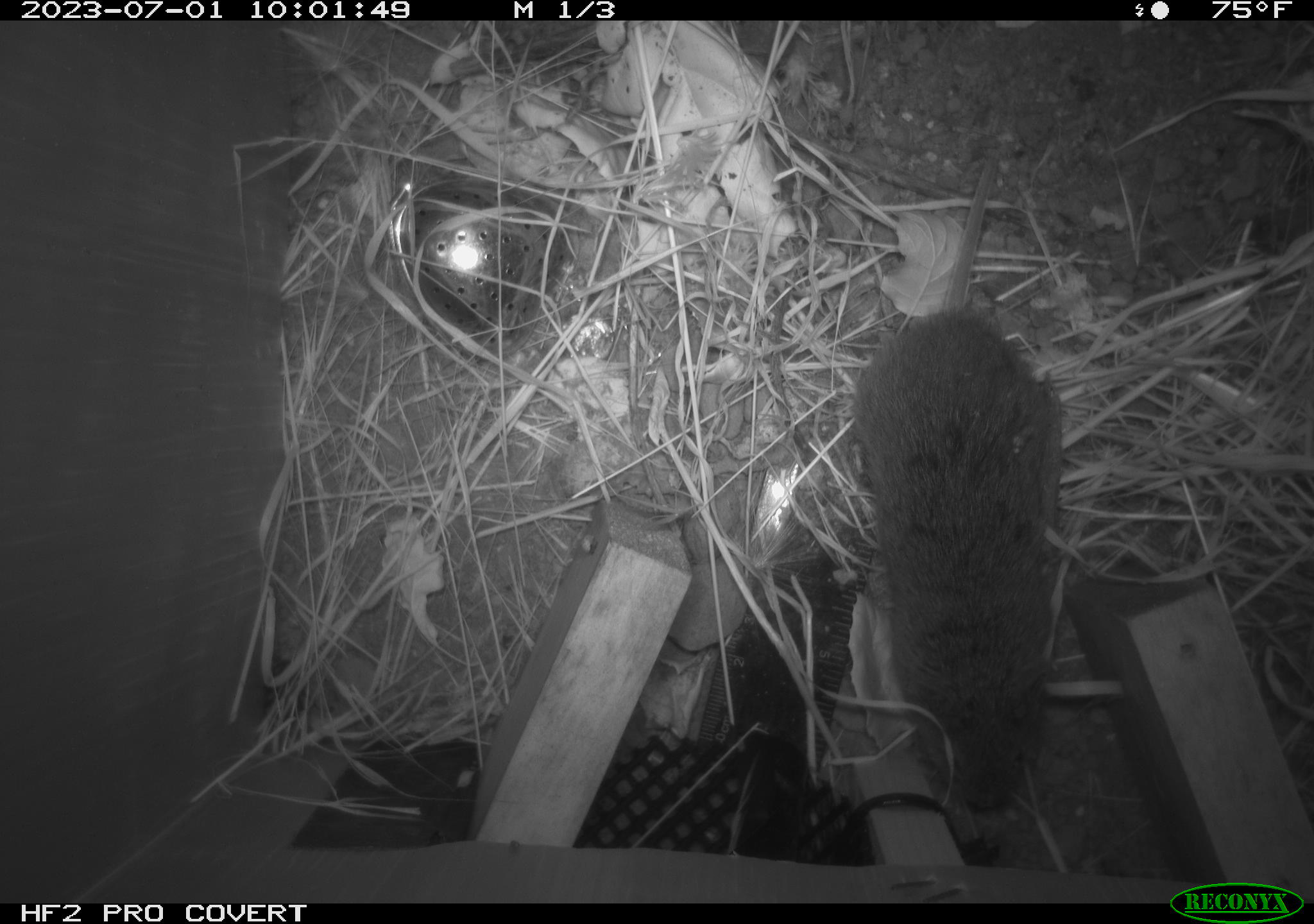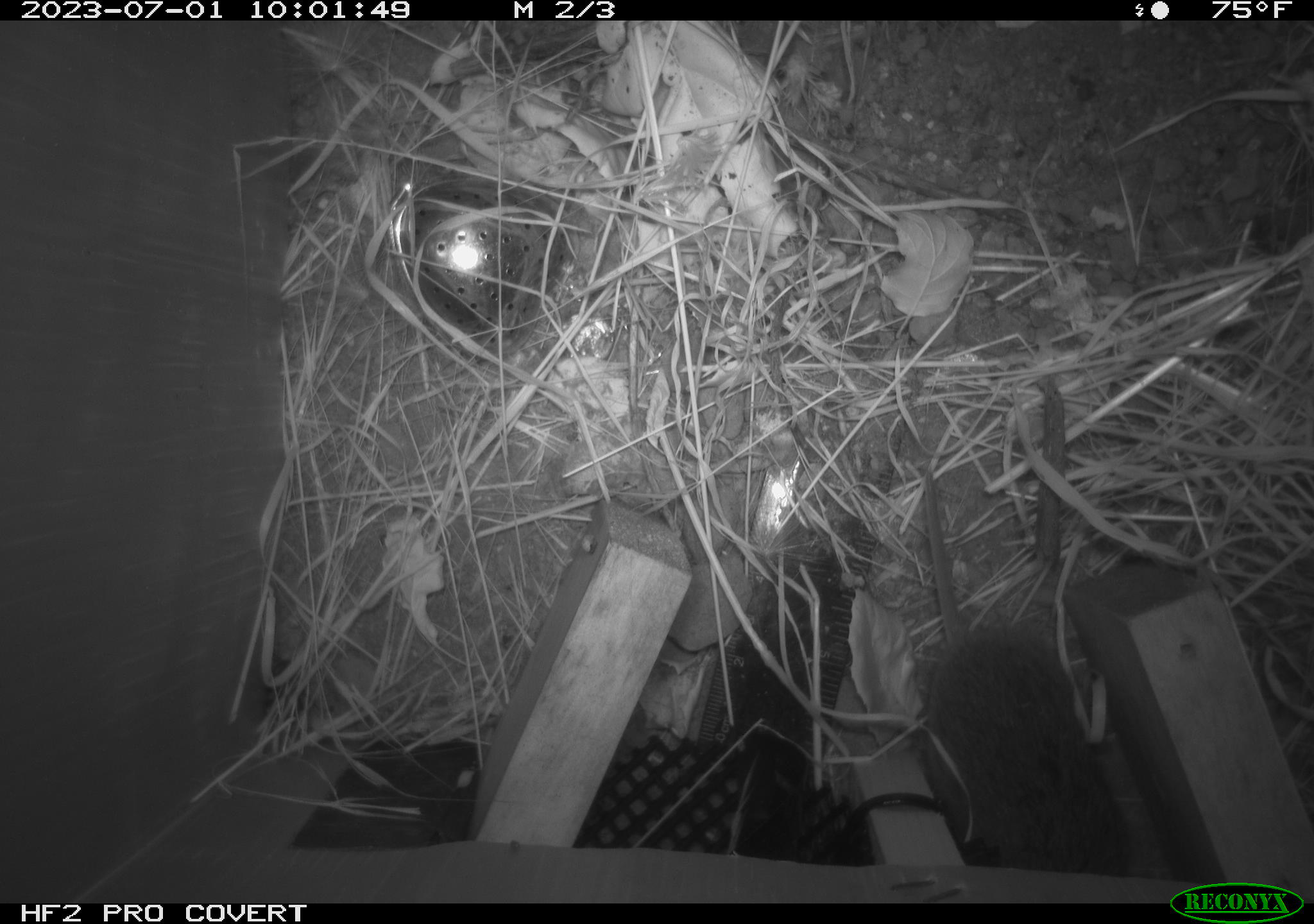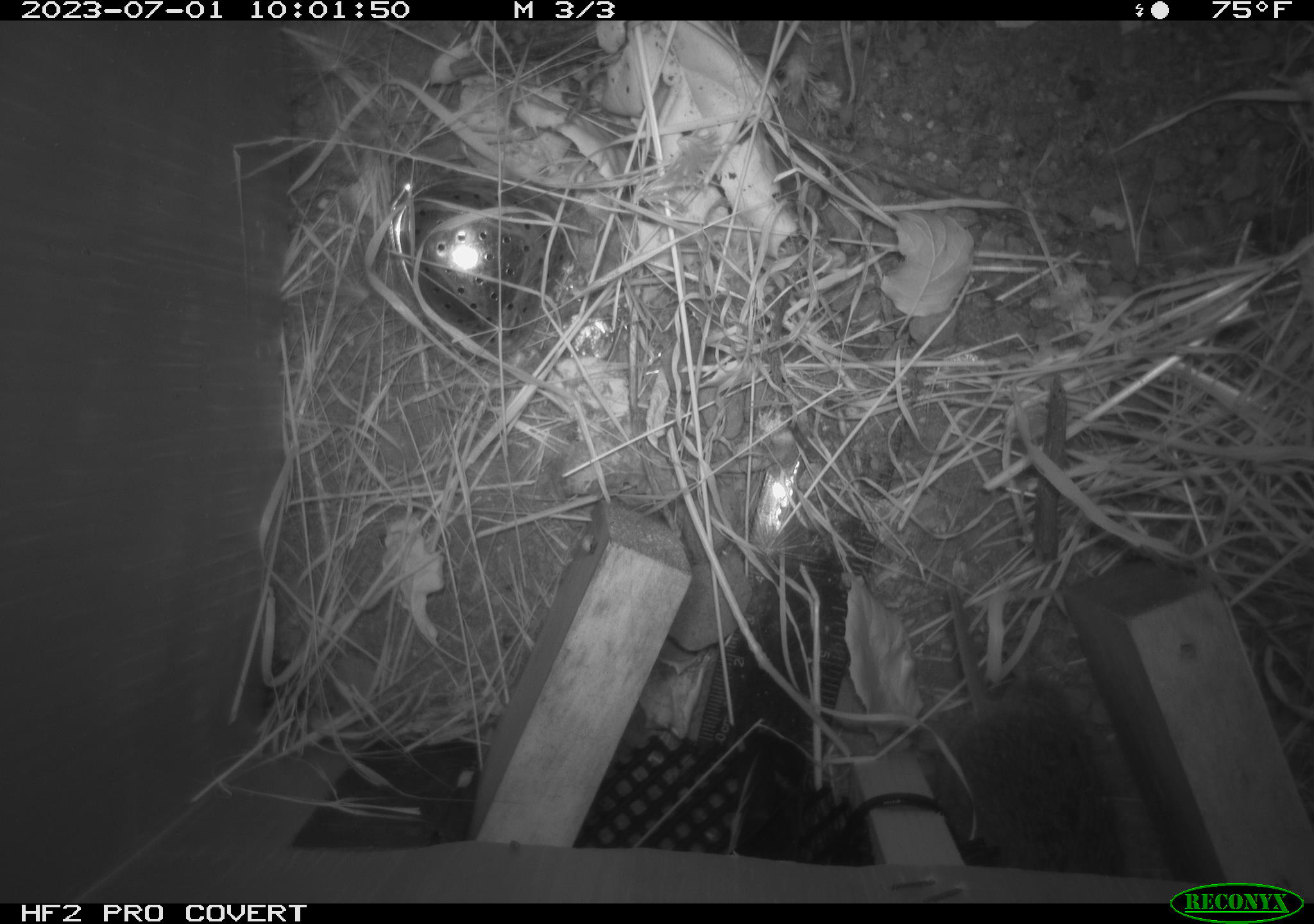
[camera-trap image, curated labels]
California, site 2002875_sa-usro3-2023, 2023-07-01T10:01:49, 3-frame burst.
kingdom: Animalia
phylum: Chordata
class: Mammalia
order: Rodentia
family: Cricetidae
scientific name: Arvicolinae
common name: voles, lemmings, and muskrats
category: arvicolinae subfamily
Arvicolinae subfamily (voles, lemmings, and muskrats) (Arvicolinae).